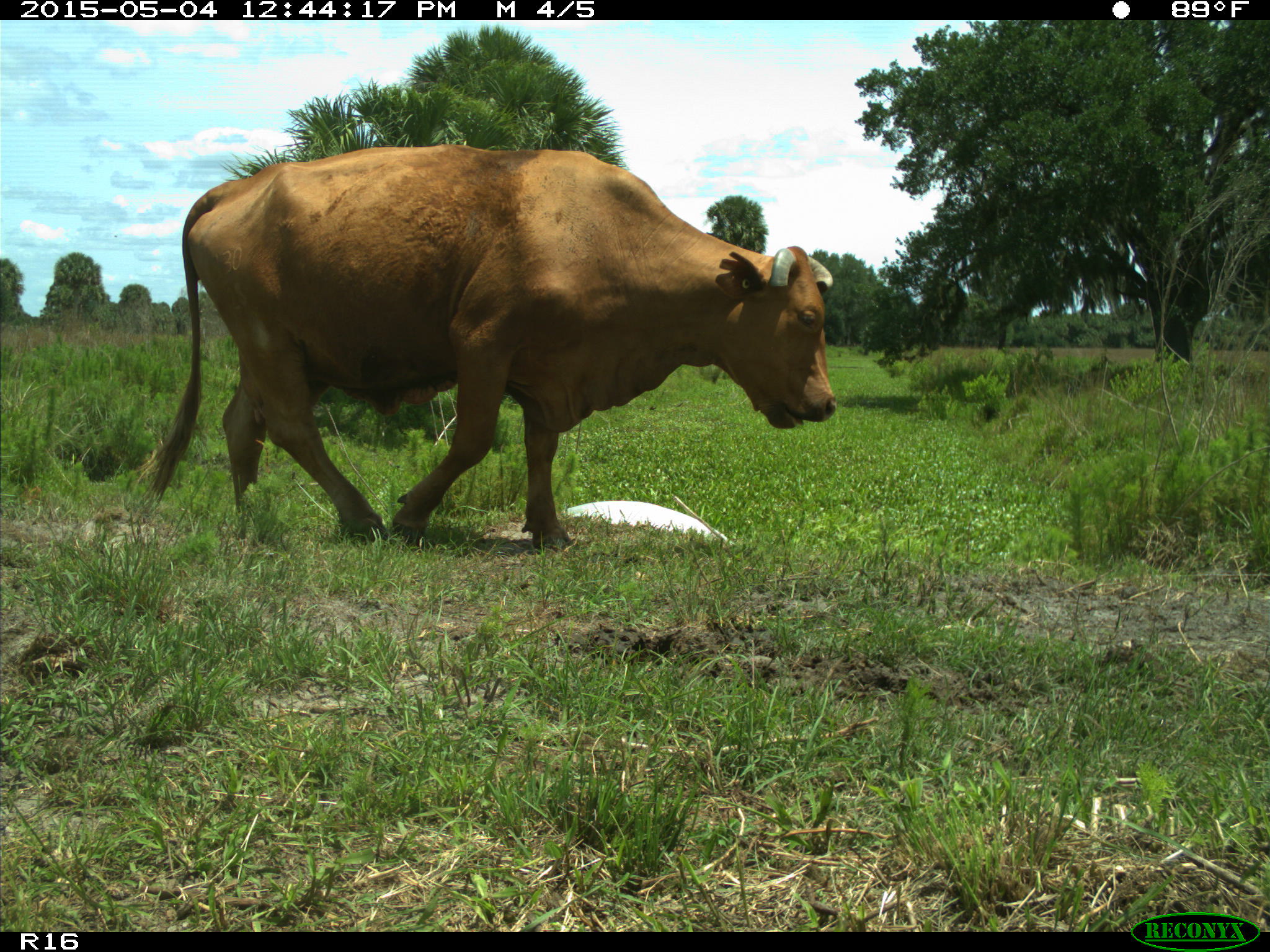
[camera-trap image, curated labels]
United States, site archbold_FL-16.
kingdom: Animalia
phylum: Chordata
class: Mammalia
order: Artiodactyla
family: Bovidae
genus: Bos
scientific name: Bos taurus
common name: domestic cow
Bos taurus (domestic cow).